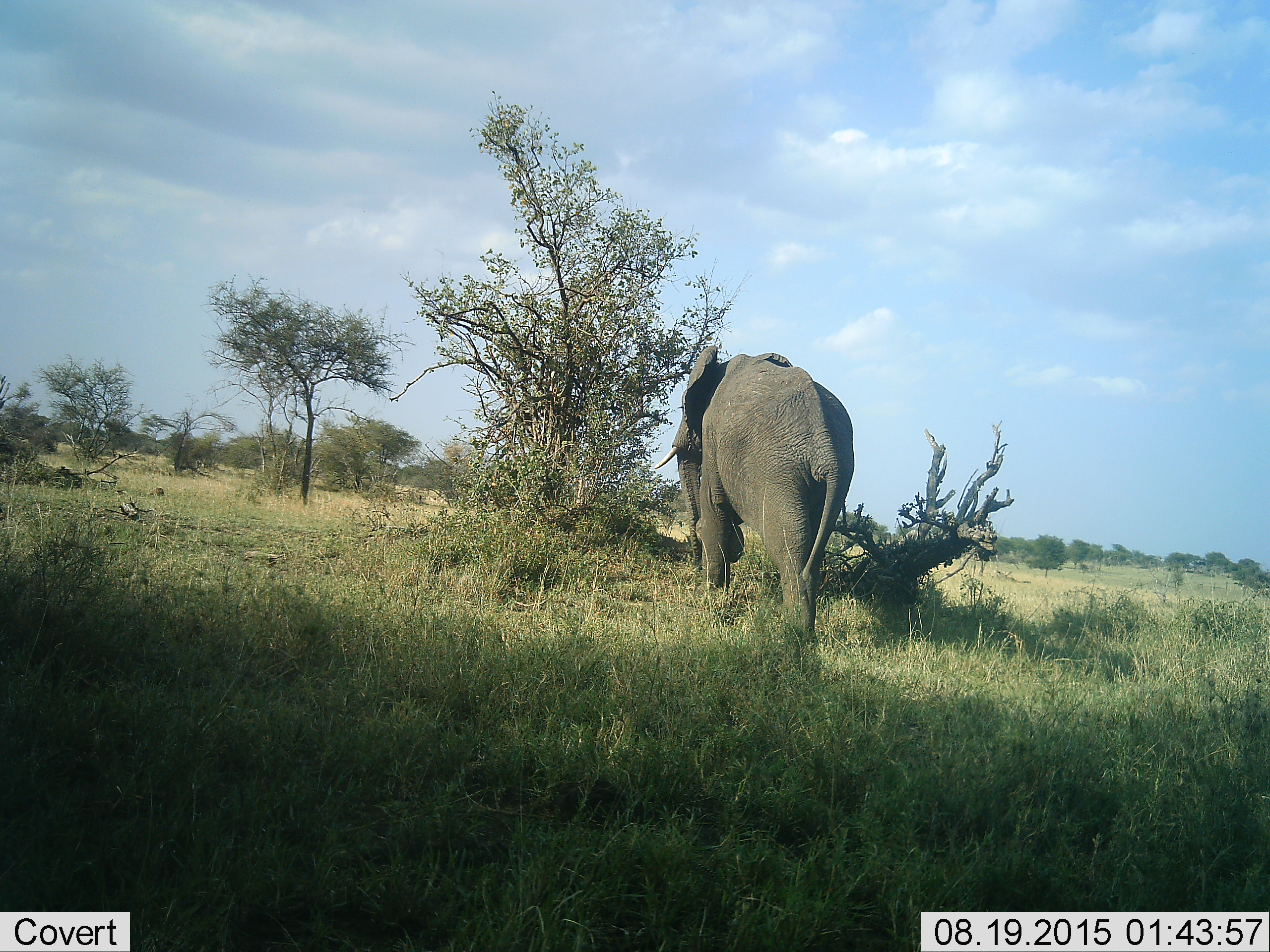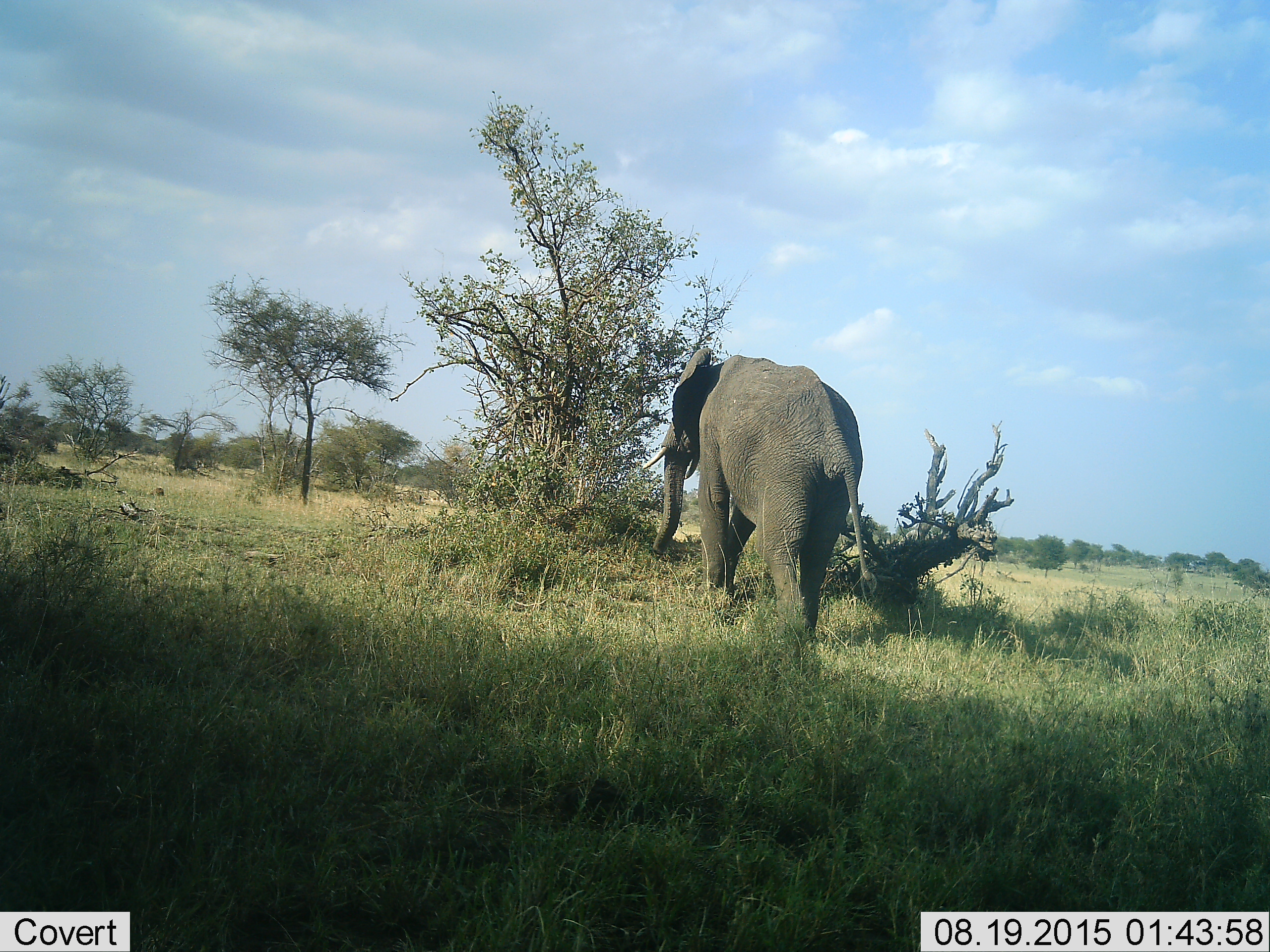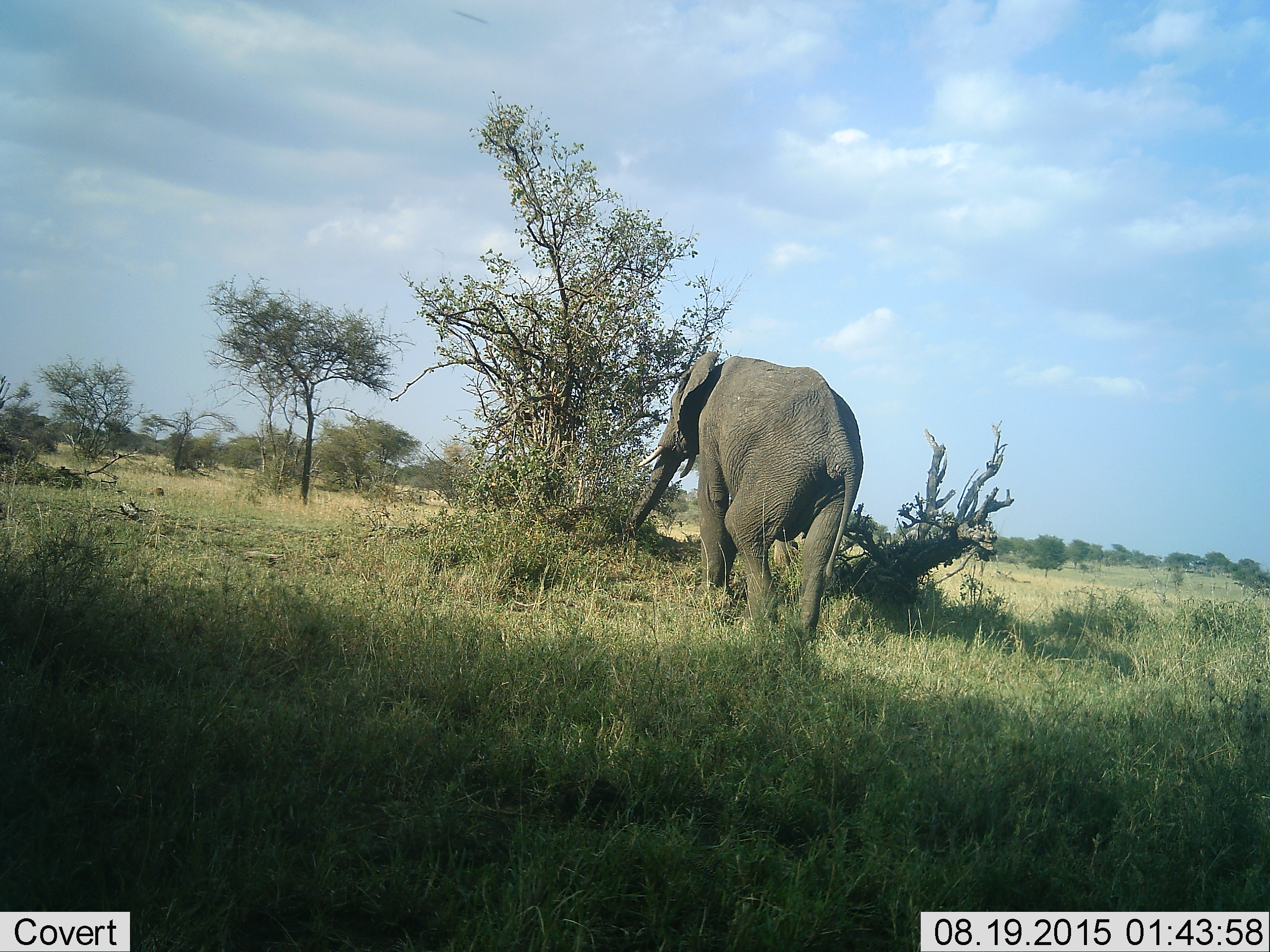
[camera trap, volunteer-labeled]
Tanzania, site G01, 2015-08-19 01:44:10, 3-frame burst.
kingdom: Animalia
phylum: Chordata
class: Mammalia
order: Proboscidea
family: Elephantidae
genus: Loxodonta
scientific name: Loxodonta africana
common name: african bush elephant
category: elephant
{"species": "elephant (african bush elephant) (Loxodonta africana)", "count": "1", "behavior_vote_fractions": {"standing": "40%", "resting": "0%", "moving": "50%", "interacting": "0%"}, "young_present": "0%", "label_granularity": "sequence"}